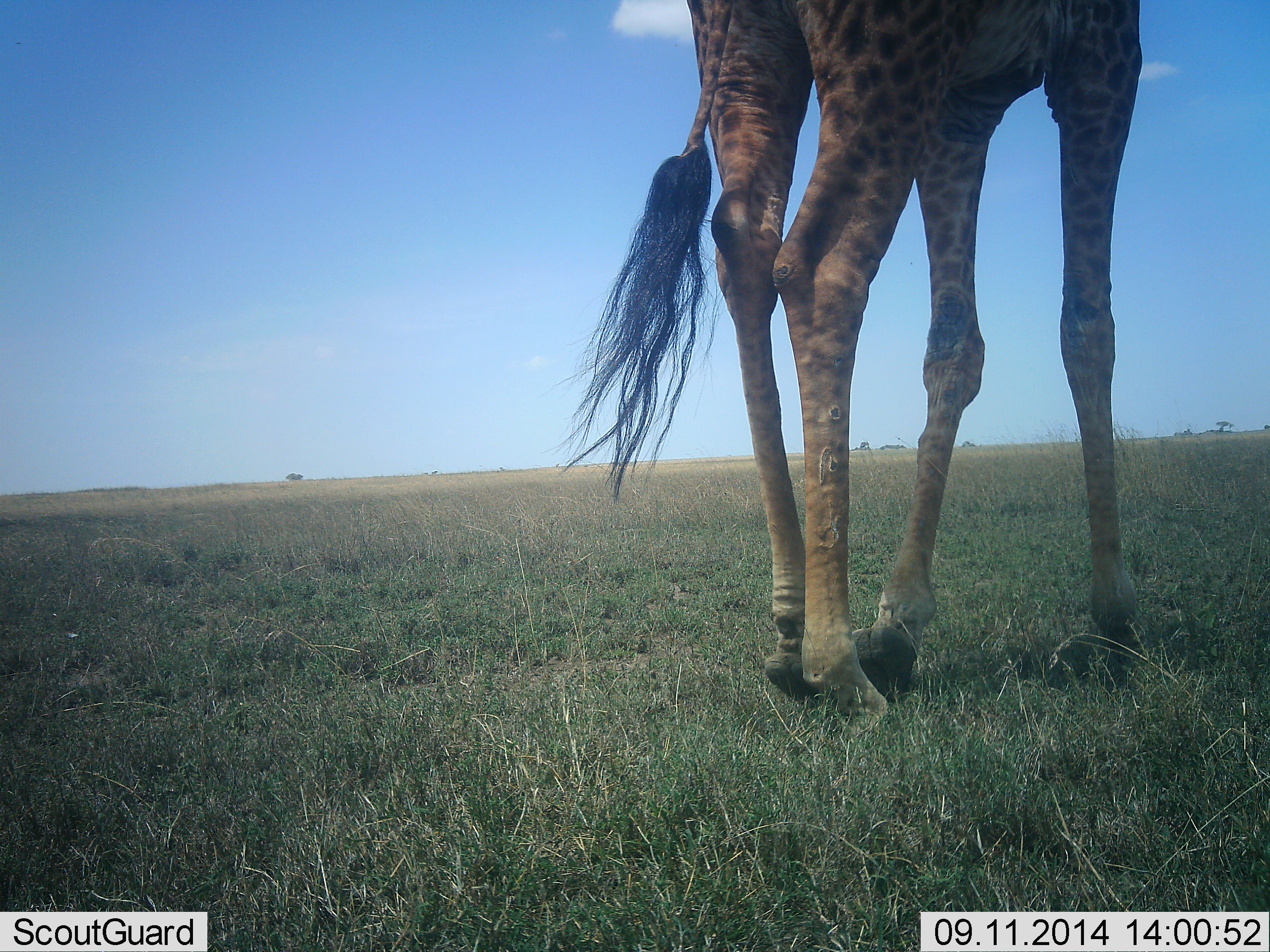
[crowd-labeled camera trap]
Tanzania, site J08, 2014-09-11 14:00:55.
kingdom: Animalia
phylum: Chordata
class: Mammalia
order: Artiodactyla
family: Giraffidae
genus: Giraffa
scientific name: Giraffa camelopardalis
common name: giraffe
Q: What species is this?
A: Giraffe (Giraffa camelopardalis).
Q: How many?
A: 1.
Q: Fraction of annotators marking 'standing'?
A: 50%.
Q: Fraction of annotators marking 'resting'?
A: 0%.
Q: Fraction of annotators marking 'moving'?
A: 50%.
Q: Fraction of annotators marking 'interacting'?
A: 0%.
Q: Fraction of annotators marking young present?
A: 0%.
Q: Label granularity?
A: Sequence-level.